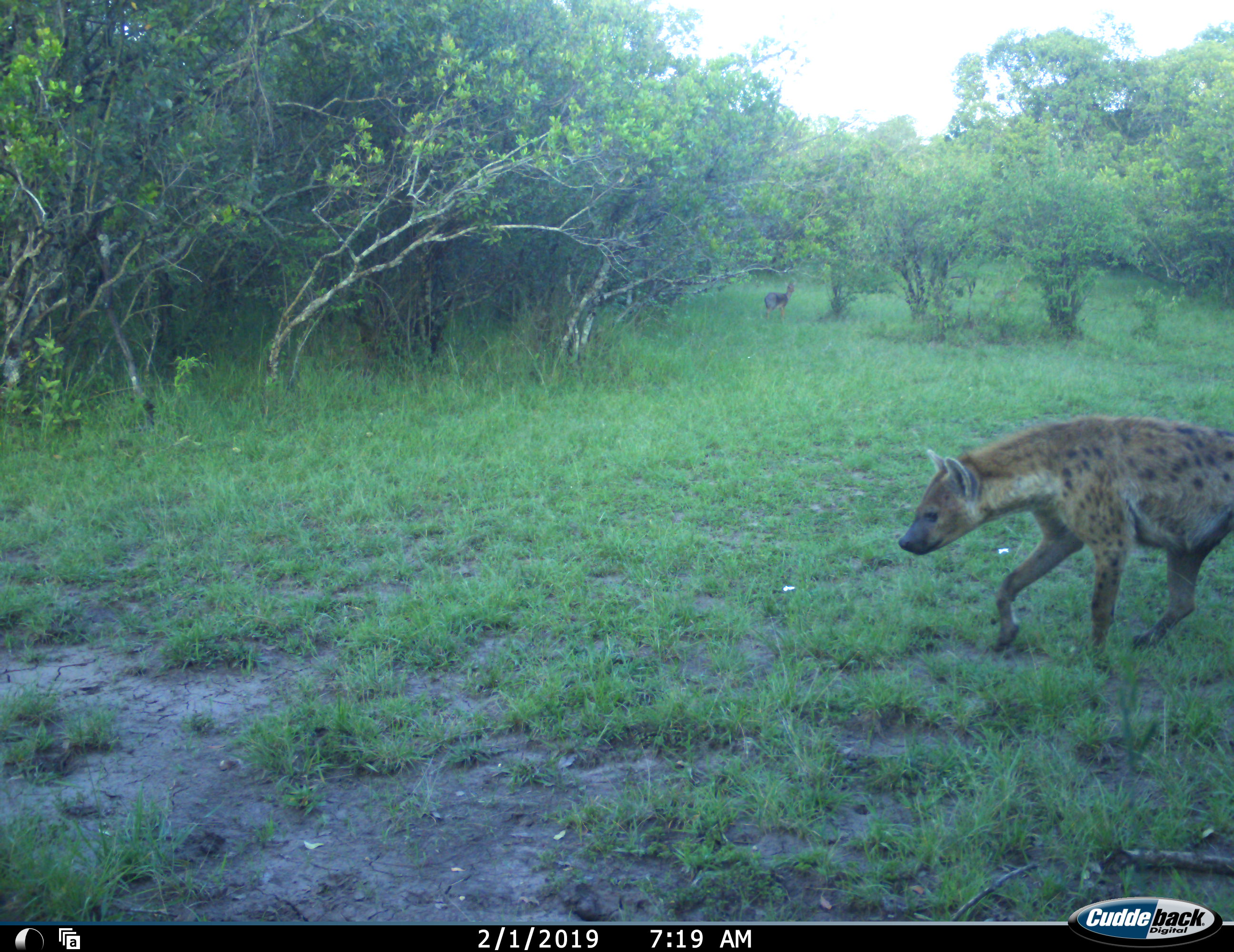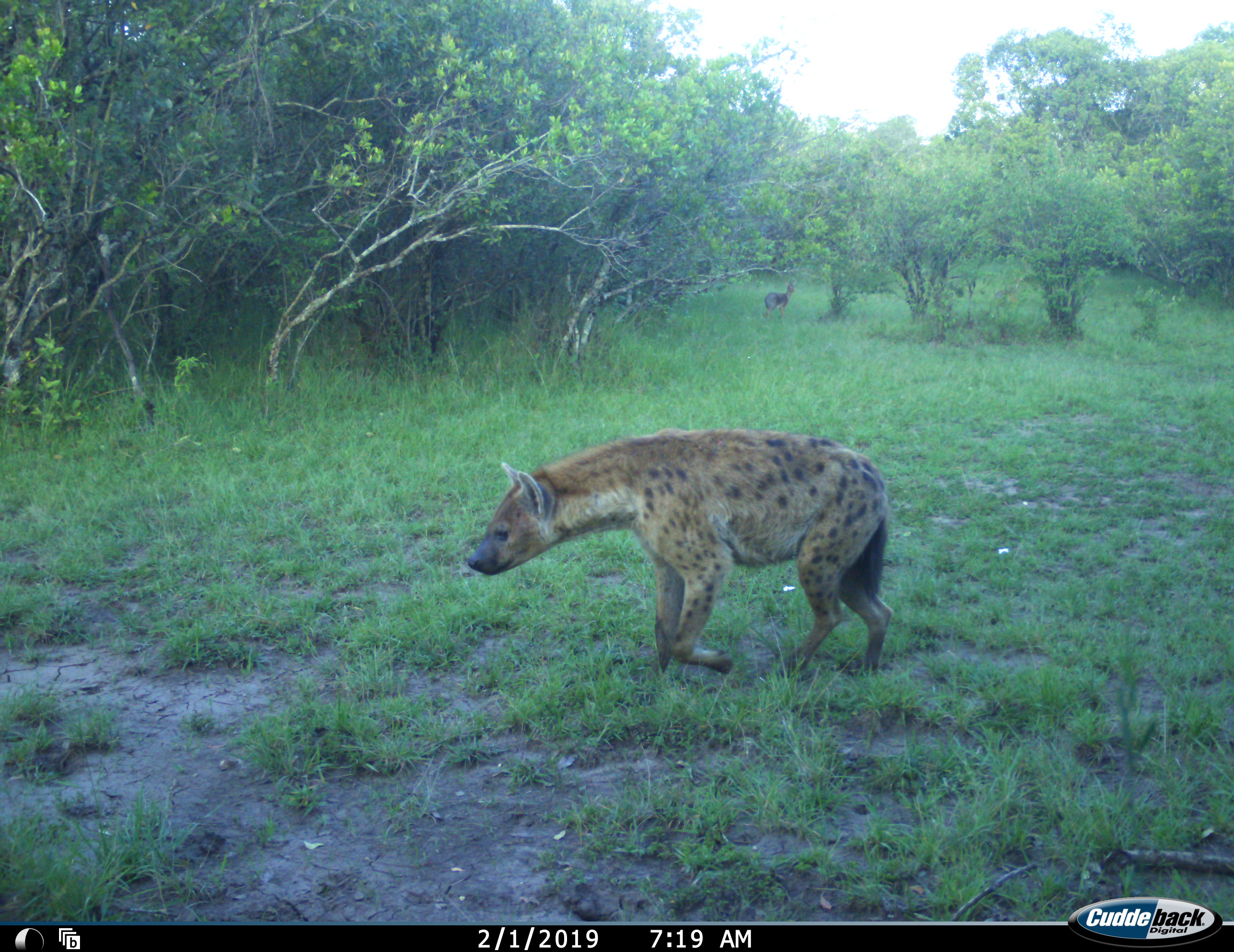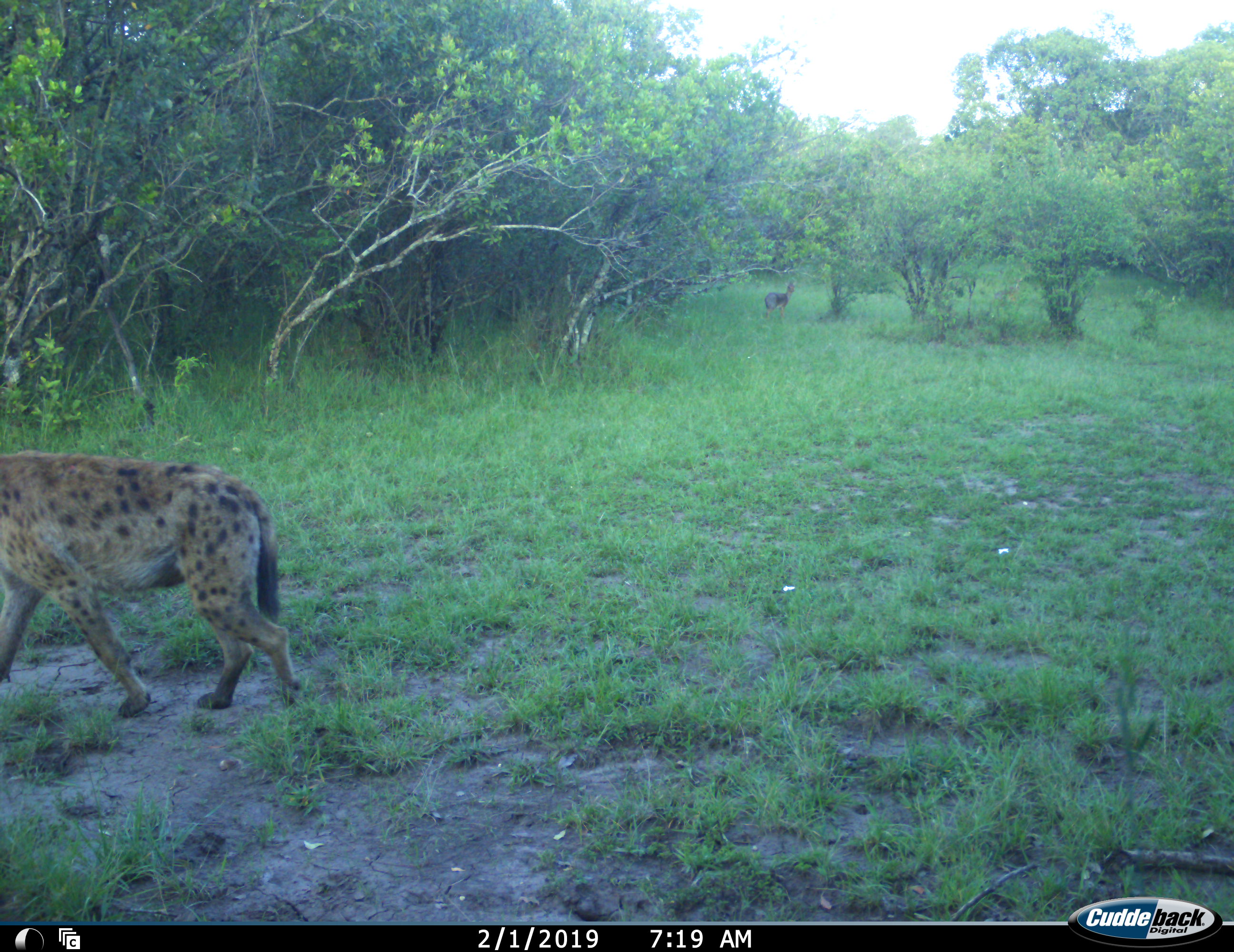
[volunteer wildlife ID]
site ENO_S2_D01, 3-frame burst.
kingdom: Animalia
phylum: Chordata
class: Mammalia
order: Carnivora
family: Hyaenidae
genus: Crocuta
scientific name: Crocuta crocuta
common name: spotted hyena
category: hyenaspotted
Hyenaspotted (spotted hyena) (Crocuta crocuta), count 1. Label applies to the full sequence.